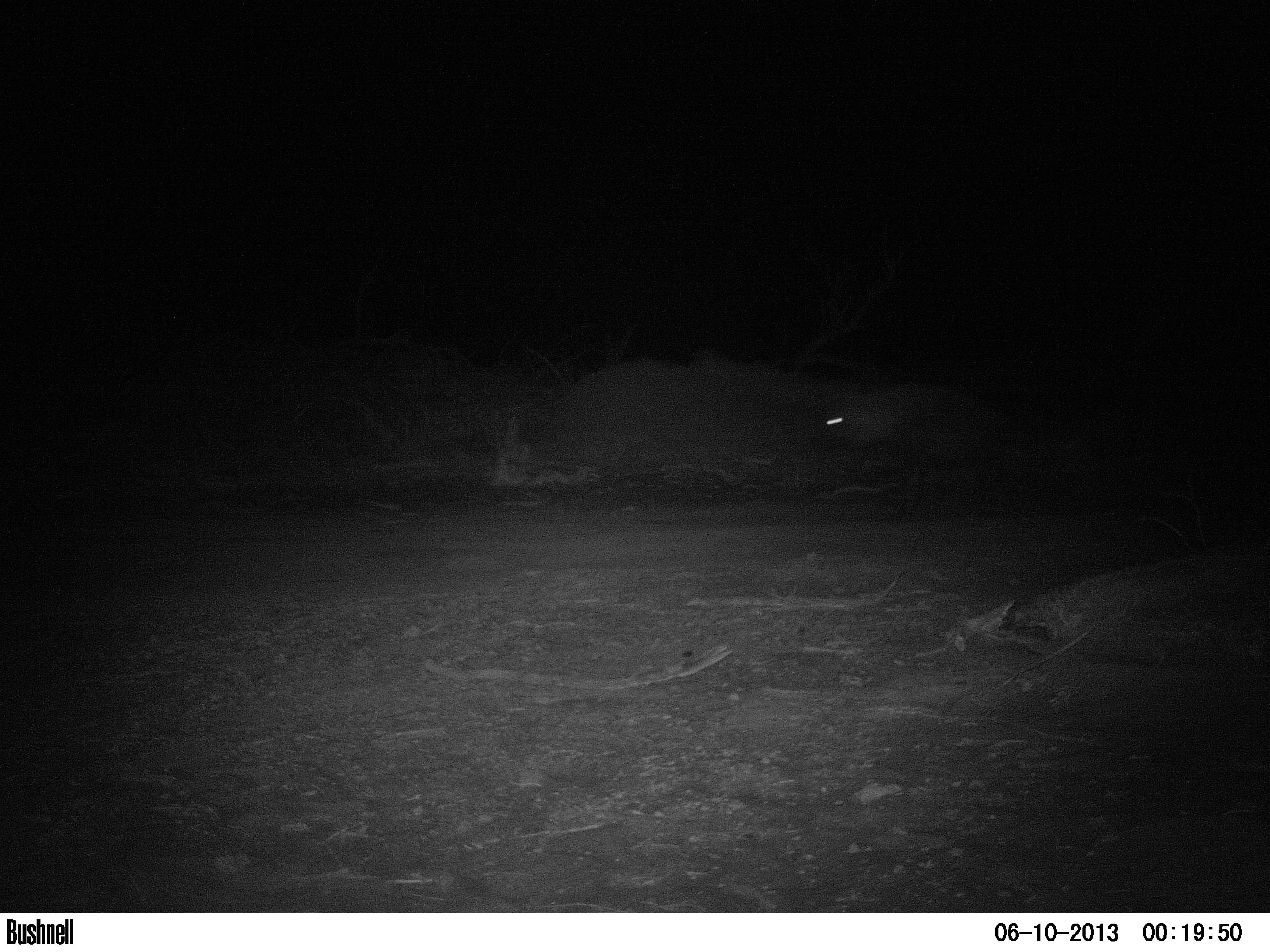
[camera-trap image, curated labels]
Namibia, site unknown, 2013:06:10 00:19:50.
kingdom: Animalia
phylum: Chordata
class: Mammalia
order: Carnivora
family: Hyaenidae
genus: Parahyaena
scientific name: Parahyaena brunnea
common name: brown hyena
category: hyaena brunnea